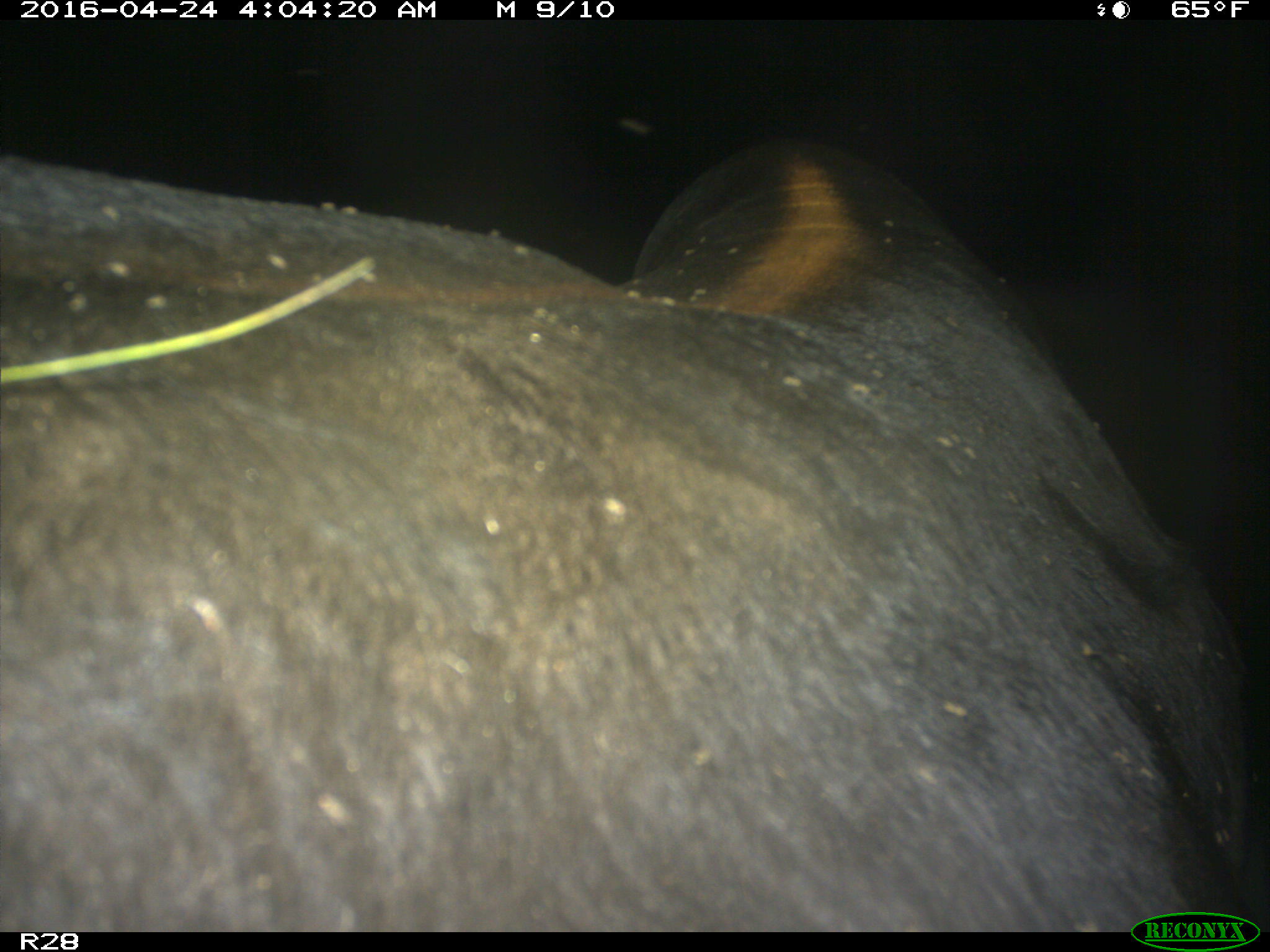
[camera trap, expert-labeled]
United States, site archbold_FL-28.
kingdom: Animalia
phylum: Chordata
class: Mammalia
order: Artiodactyla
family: Suidae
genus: Sus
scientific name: Sus scrofa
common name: wild boar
Sus scrofa (wild boar).